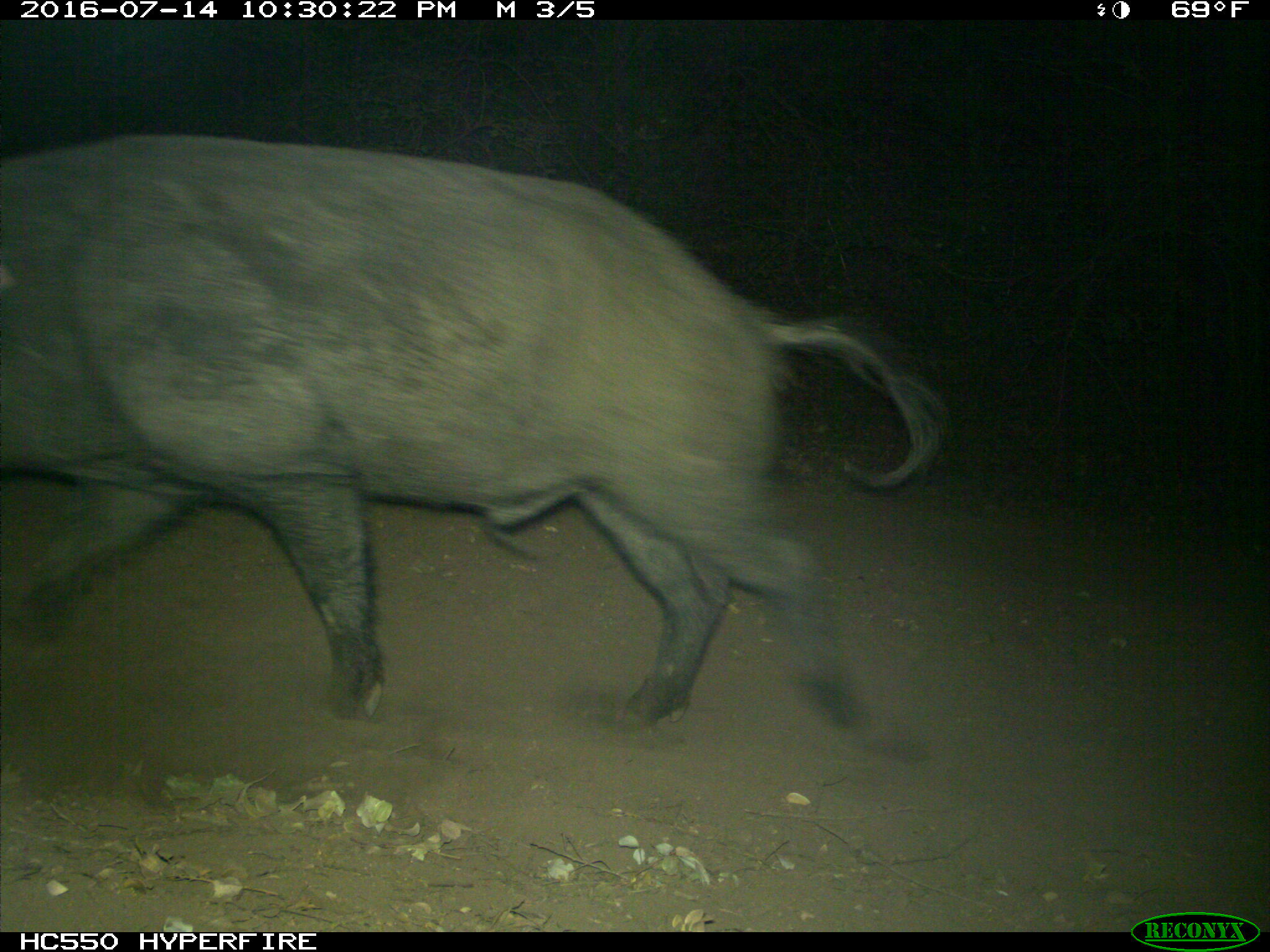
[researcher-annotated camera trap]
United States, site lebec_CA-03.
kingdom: Animalia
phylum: Chordata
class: Mammalia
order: Artiodactyla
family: Suidae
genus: Sus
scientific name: Sus scrofa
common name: wild boar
Sus scrofa (wild boar).